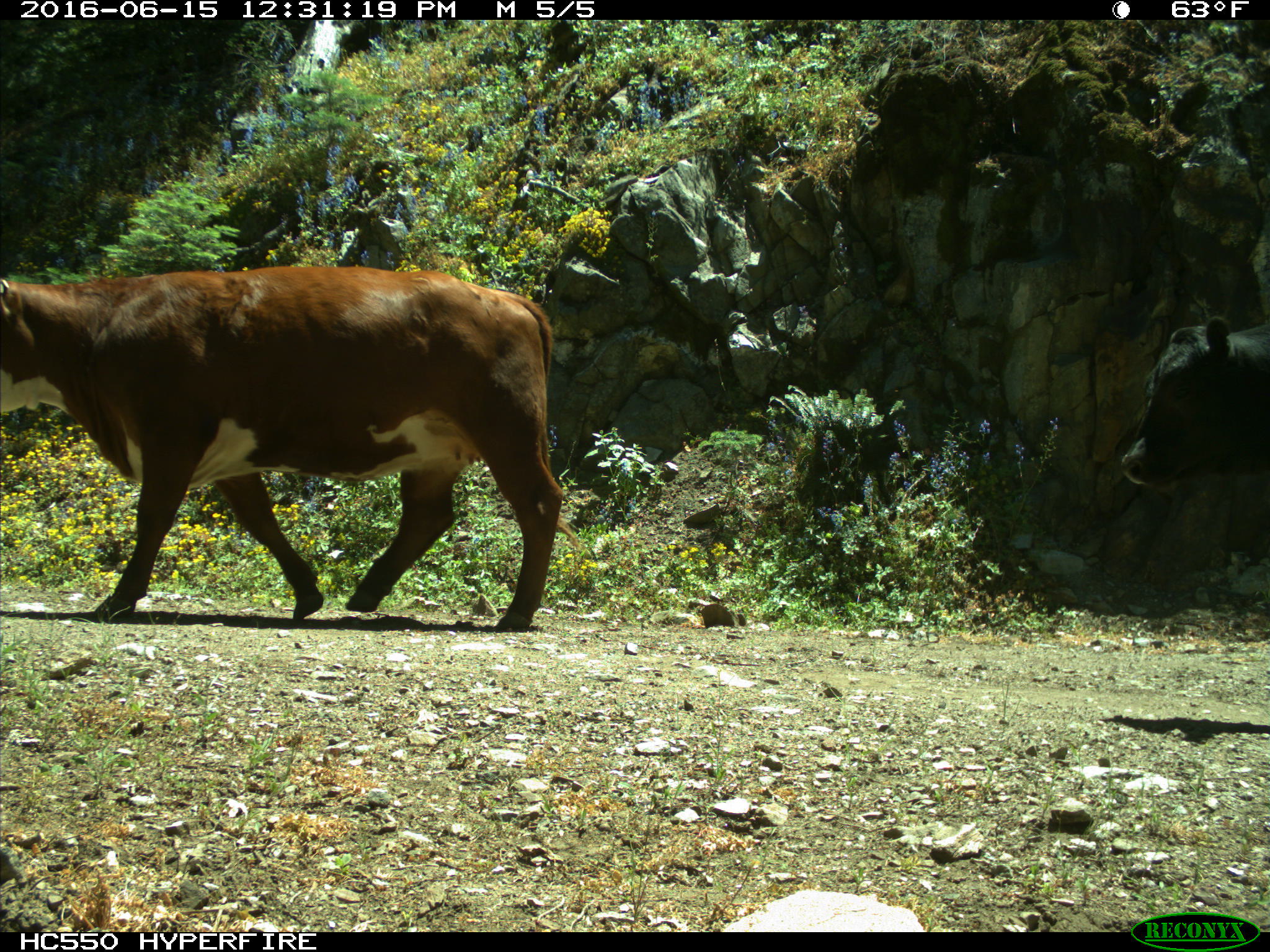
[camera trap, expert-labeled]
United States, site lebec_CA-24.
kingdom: Animalia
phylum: Chordata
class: Mammalia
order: Artiodactyla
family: Bovidae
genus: Bos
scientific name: Bos taurus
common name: domestic cow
Bos taurus (domestic cow).